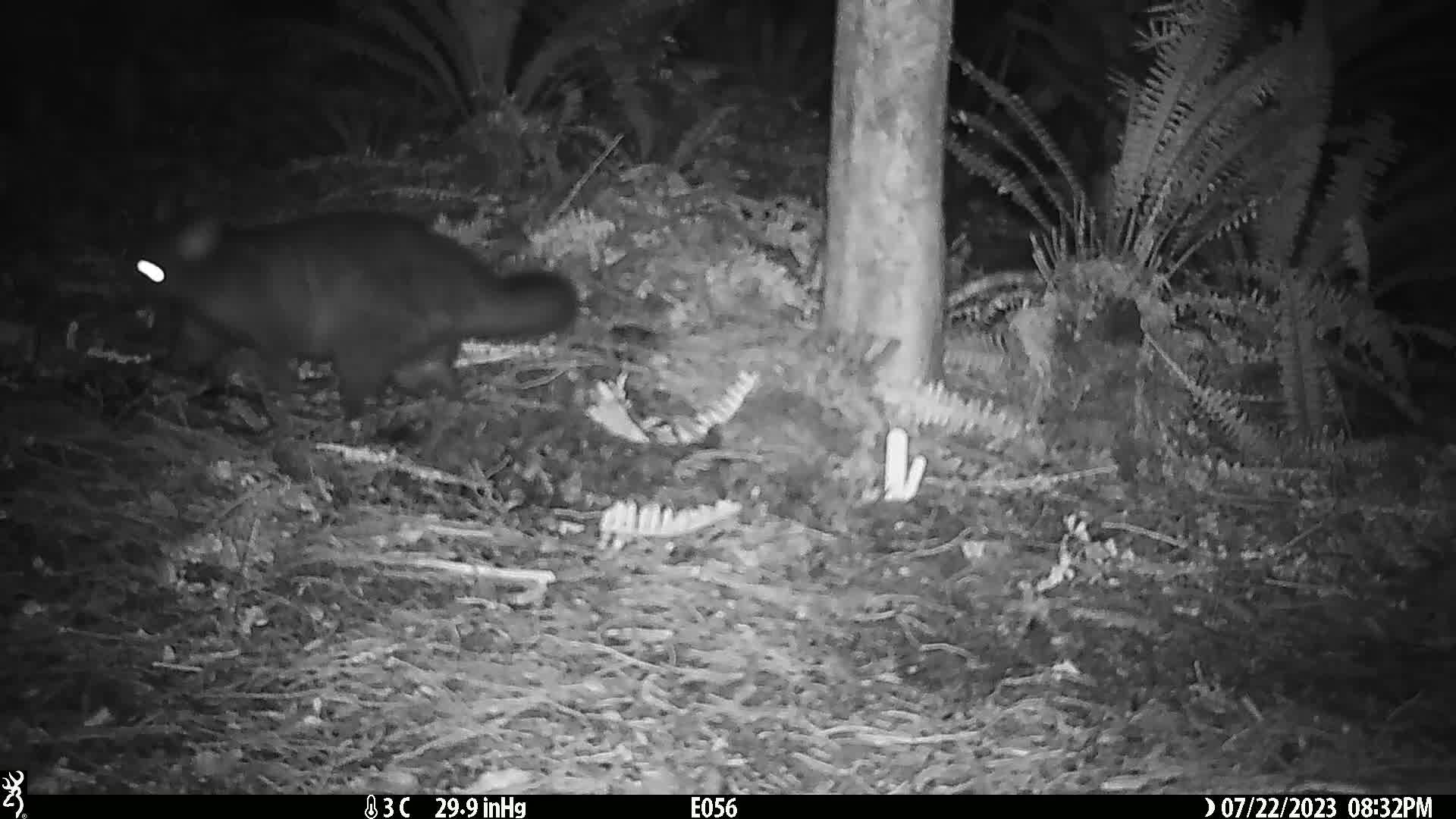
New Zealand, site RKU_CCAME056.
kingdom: Animalia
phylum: Chordata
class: Mammalia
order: Diprotodontia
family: Phalangeridae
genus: Trichosurus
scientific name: Trichosurus vulpecula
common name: common brushtail possum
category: possum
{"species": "possum (common brushtail possum) (Trichosurus vulpecula)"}